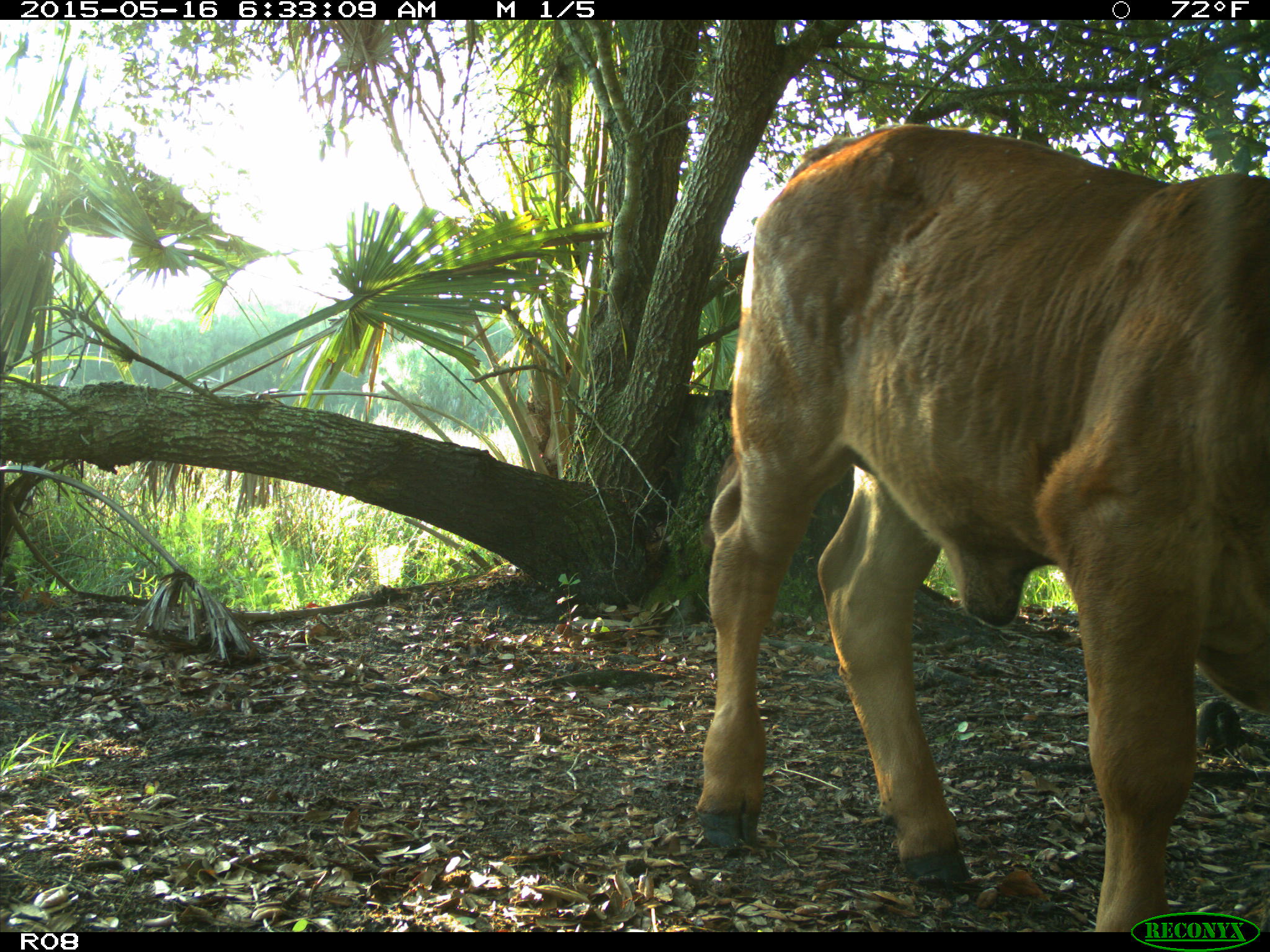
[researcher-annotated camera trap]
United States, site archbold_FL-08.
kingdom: Animalia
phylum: Chordata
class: Mammalia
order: Artiodactyla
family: Bovidae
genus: Bos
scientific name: Bos taurus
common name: domestic cow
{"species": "Bos taurus (domestic cow)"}